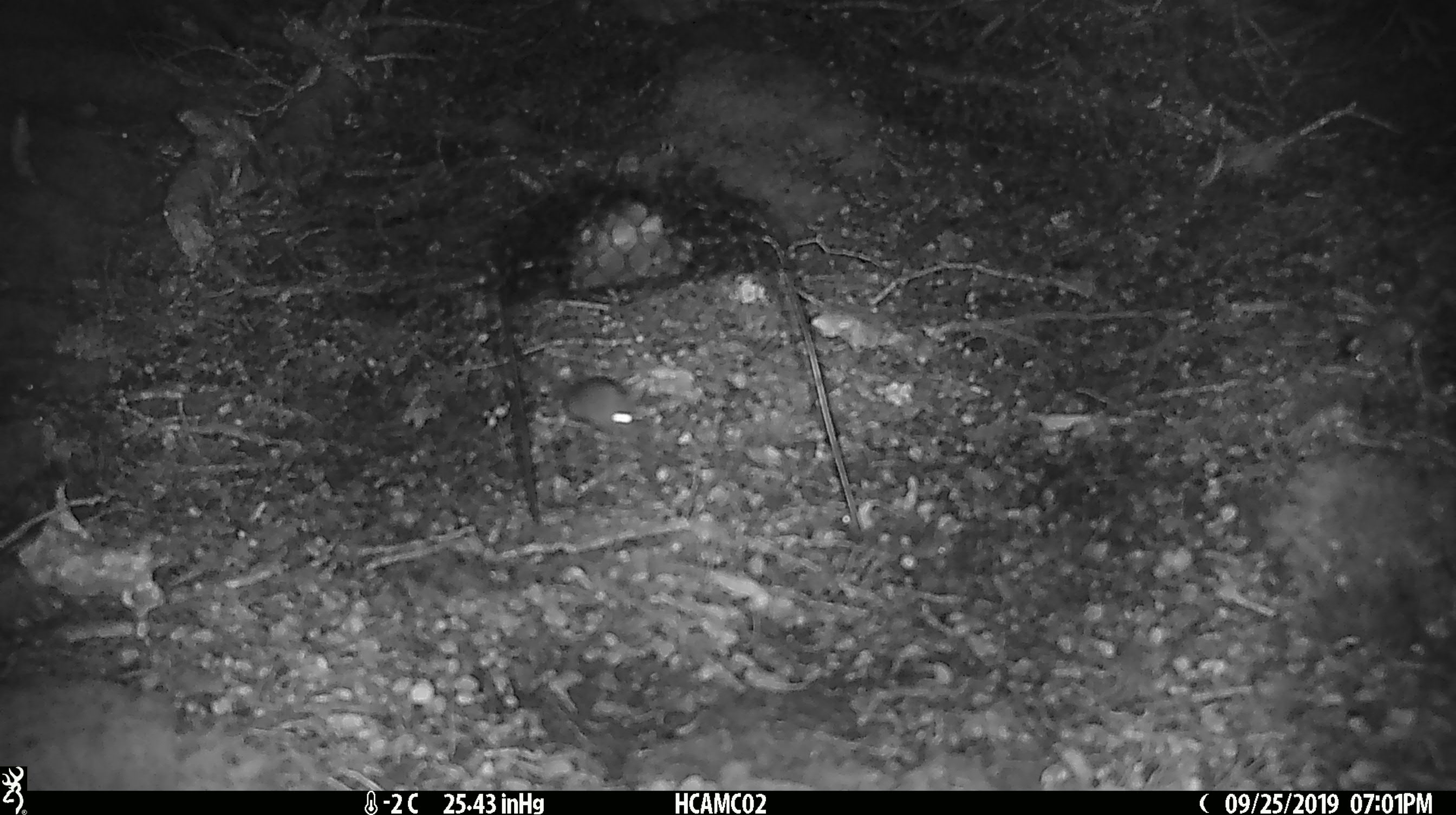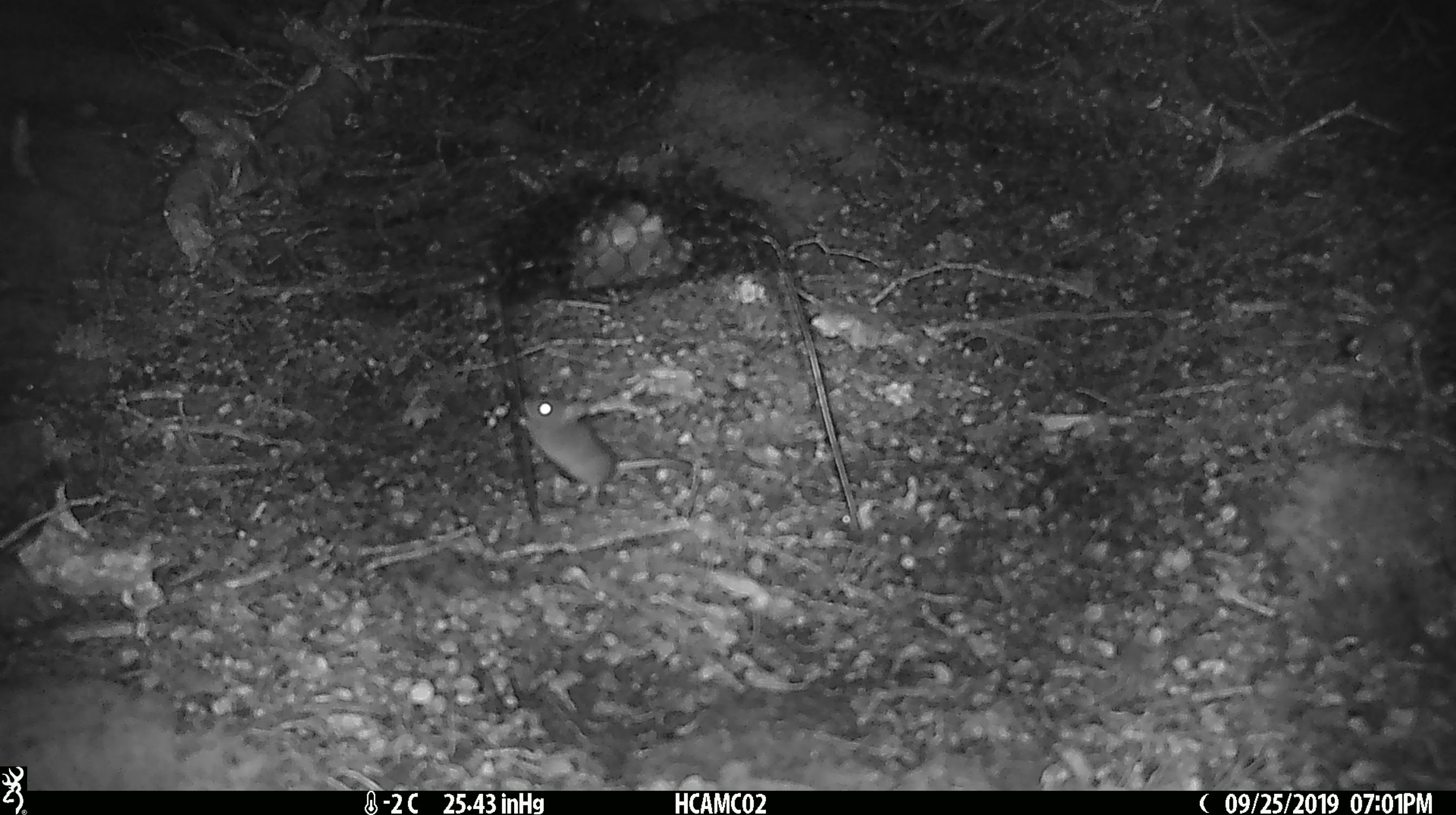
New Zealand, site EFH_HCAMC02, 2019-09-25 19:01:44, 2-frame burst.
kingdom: Animalia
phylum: Chordata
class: Mammalia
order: Rodentia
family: Muridae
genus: Mus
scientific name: Mus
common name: mouse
Mouse (Mus).